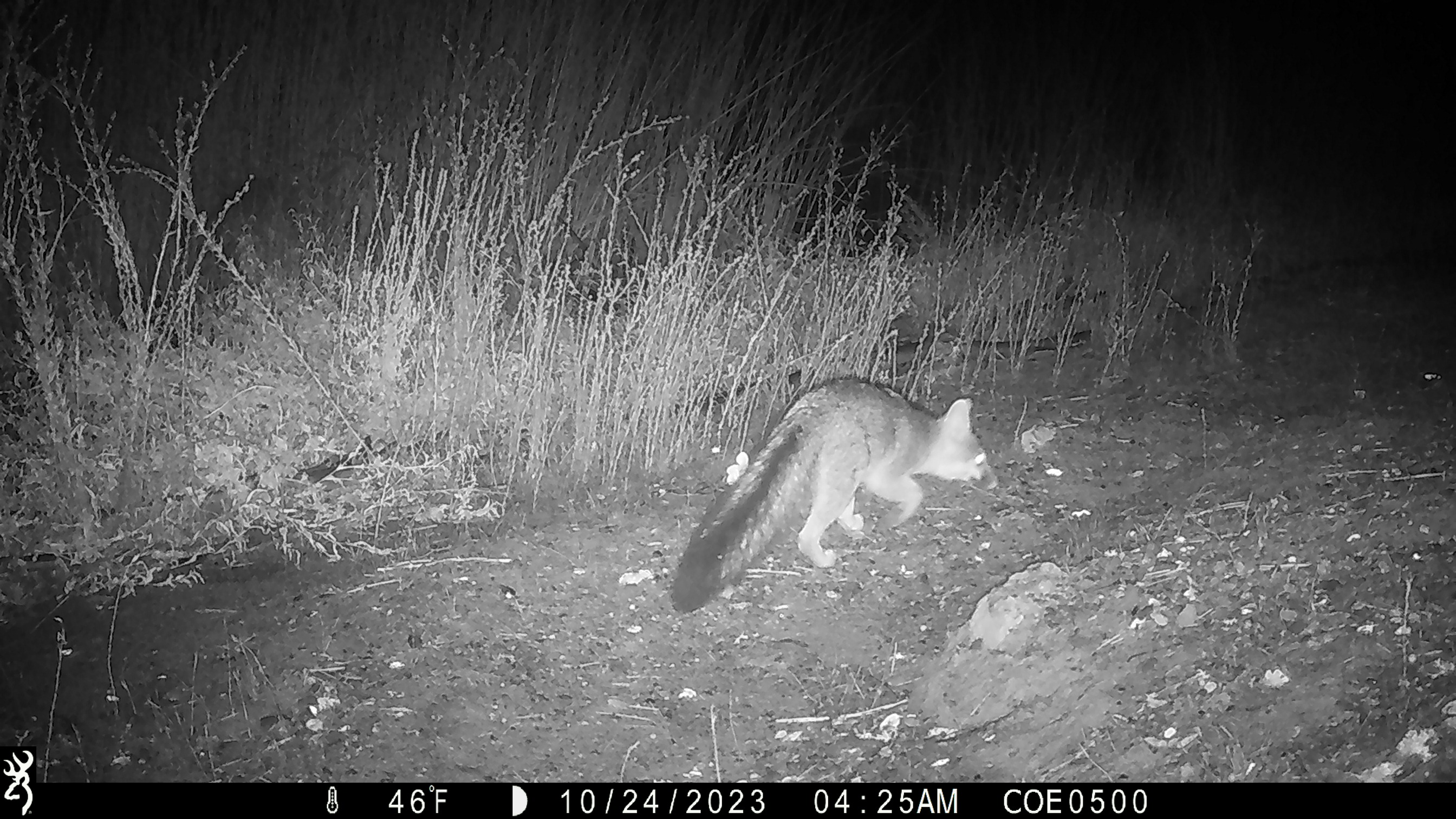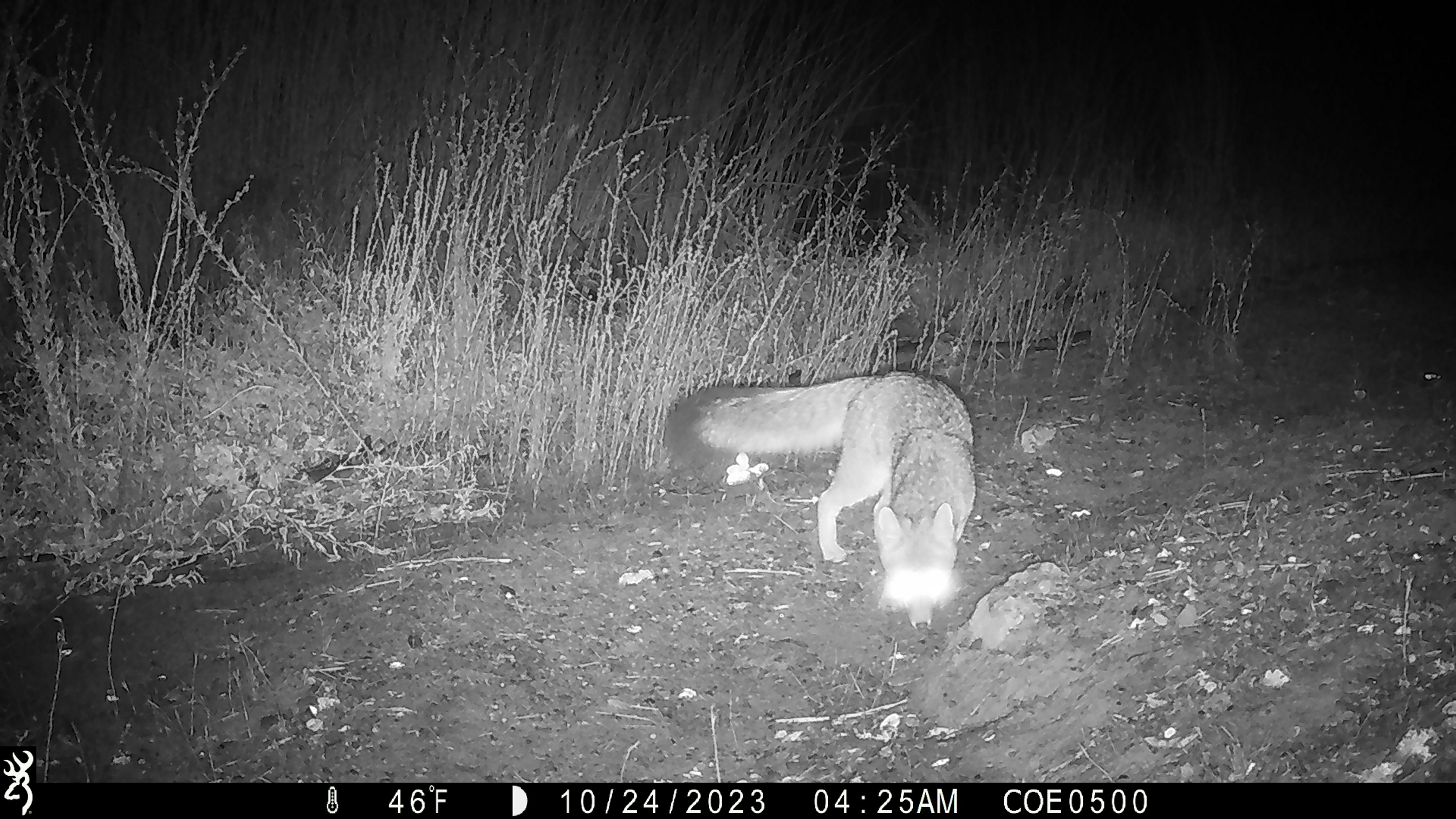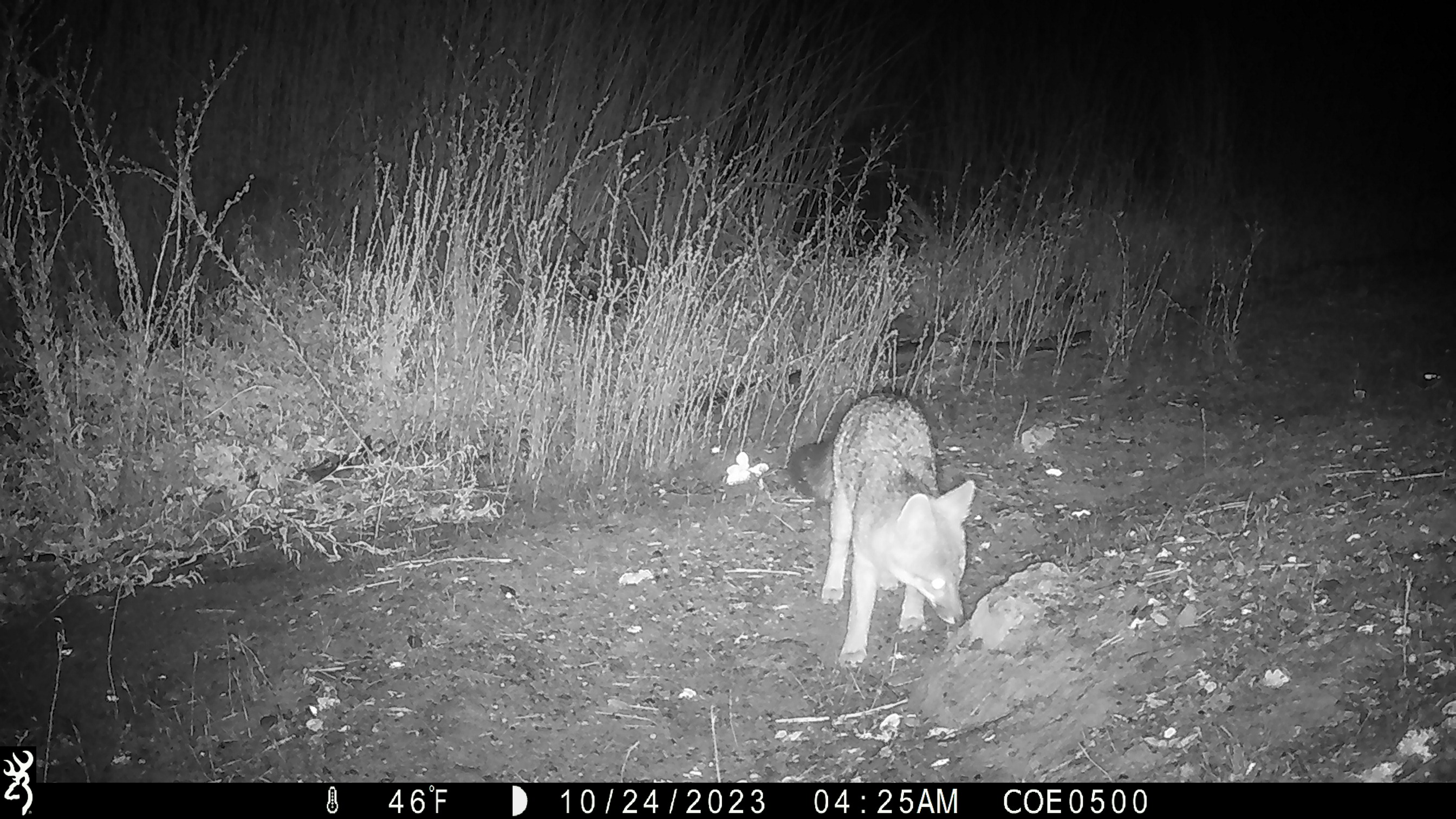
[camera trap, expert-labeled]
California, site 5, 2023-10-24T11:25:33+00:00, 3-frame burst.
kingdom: Animalia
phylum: Chordata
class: Mammalia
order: Carnivora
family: Canidae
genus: Urocyon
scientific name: Urocyon cinereoargenteus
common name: gray fox